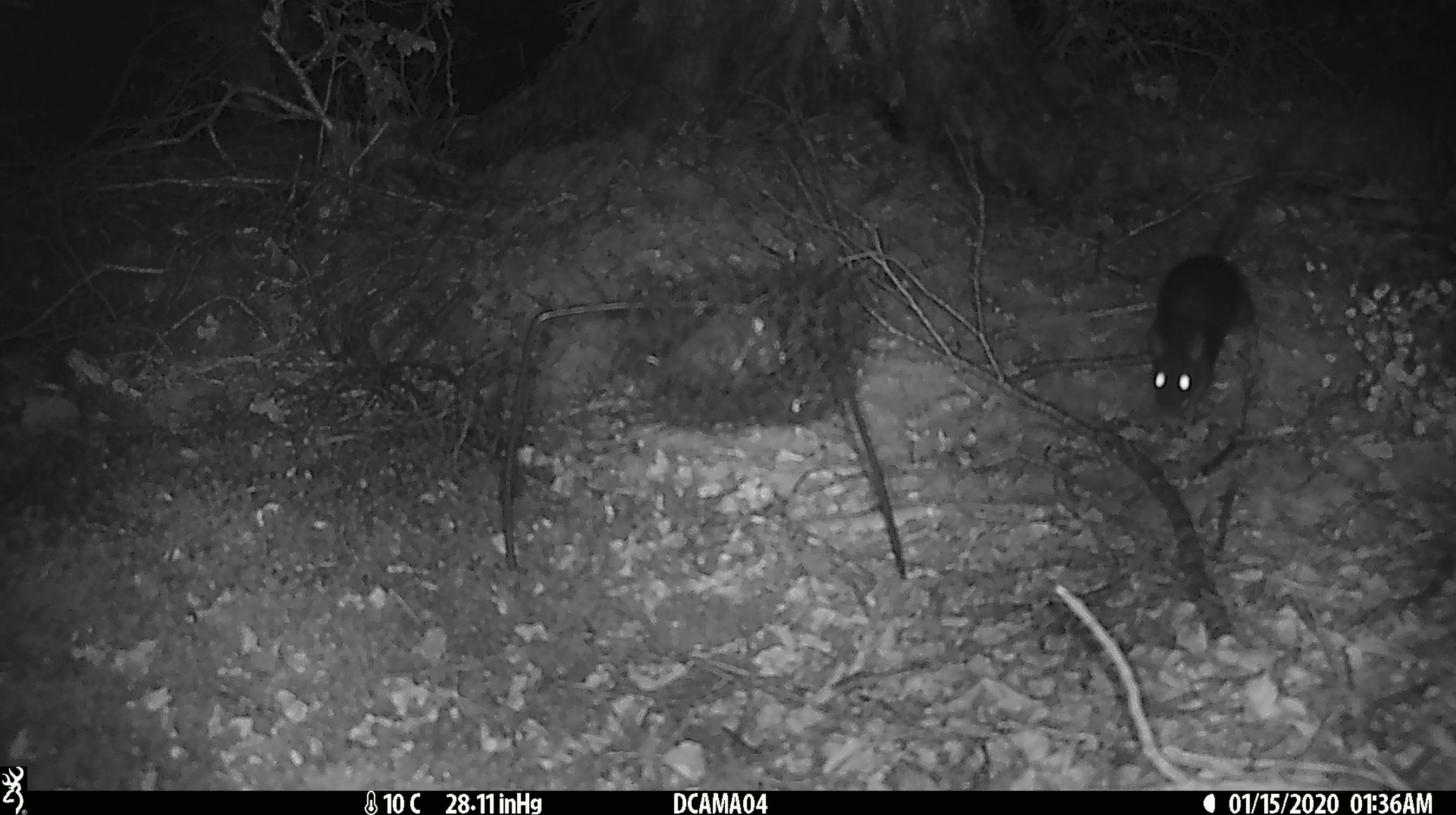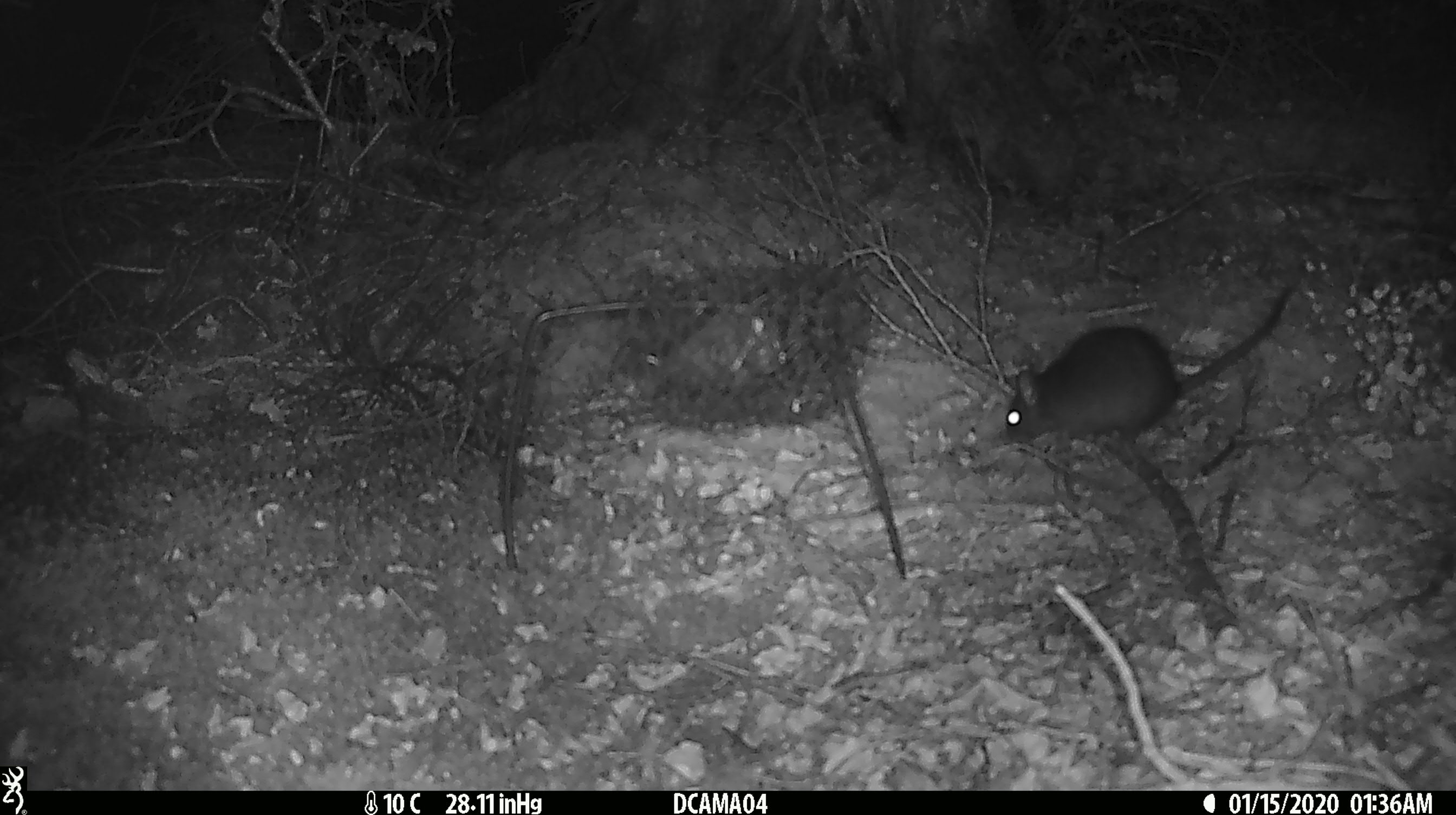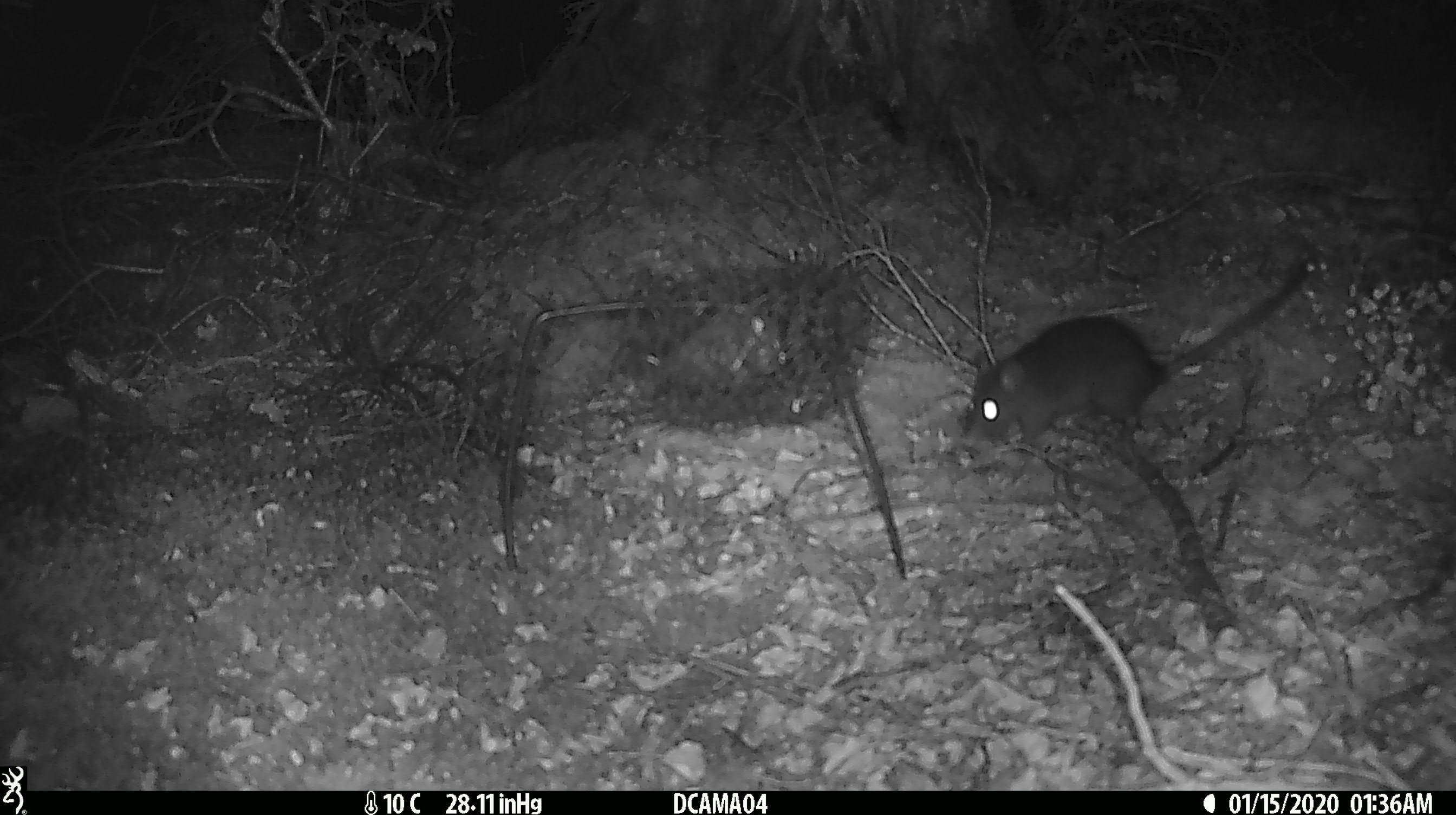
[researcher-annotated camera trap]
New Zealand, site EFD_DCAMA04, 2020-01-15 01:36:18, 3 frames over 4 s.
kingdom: Animalia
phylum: Chordata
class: Mammalia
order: Rodentia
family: Muridae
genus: Rattus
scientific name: Rattus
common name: rat